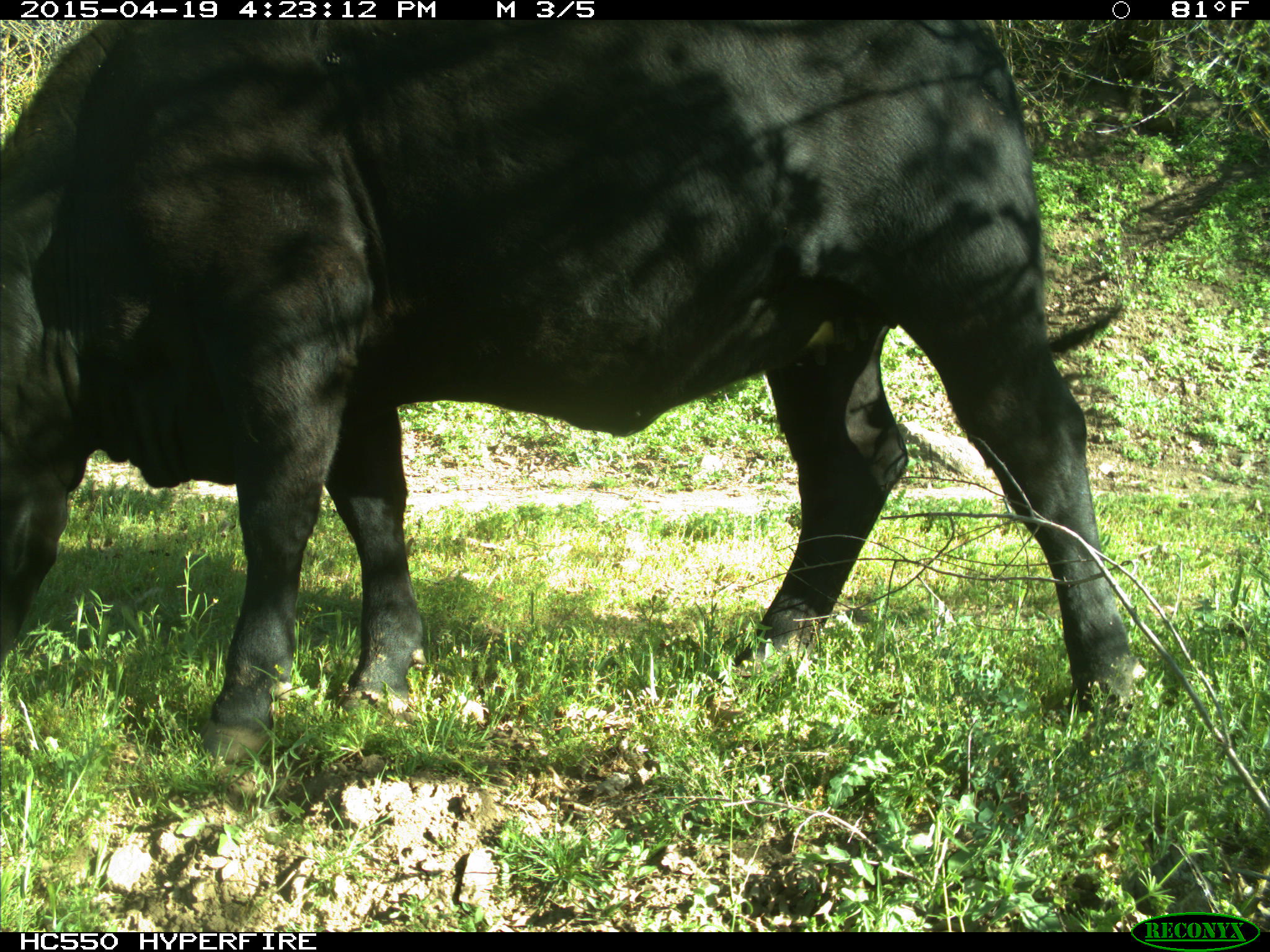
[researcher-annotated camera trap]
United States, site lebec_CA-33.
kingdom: Animalia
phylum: Chordata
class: Mammalia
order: Artiodactyla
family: Bovidae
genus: Bos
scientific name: Bos taurus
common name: domestic cow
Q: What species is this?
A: Bos taurus (domestic cow).